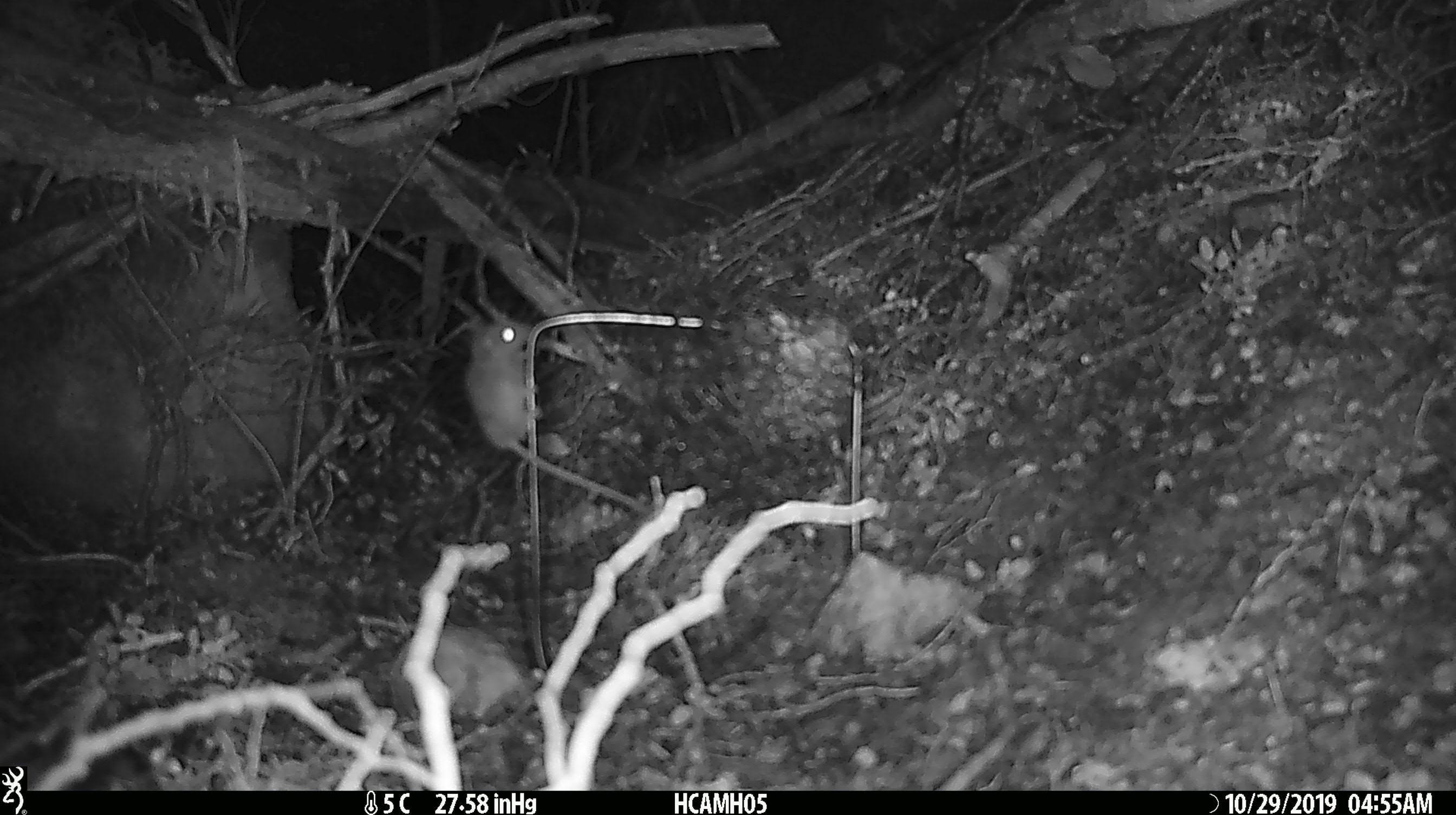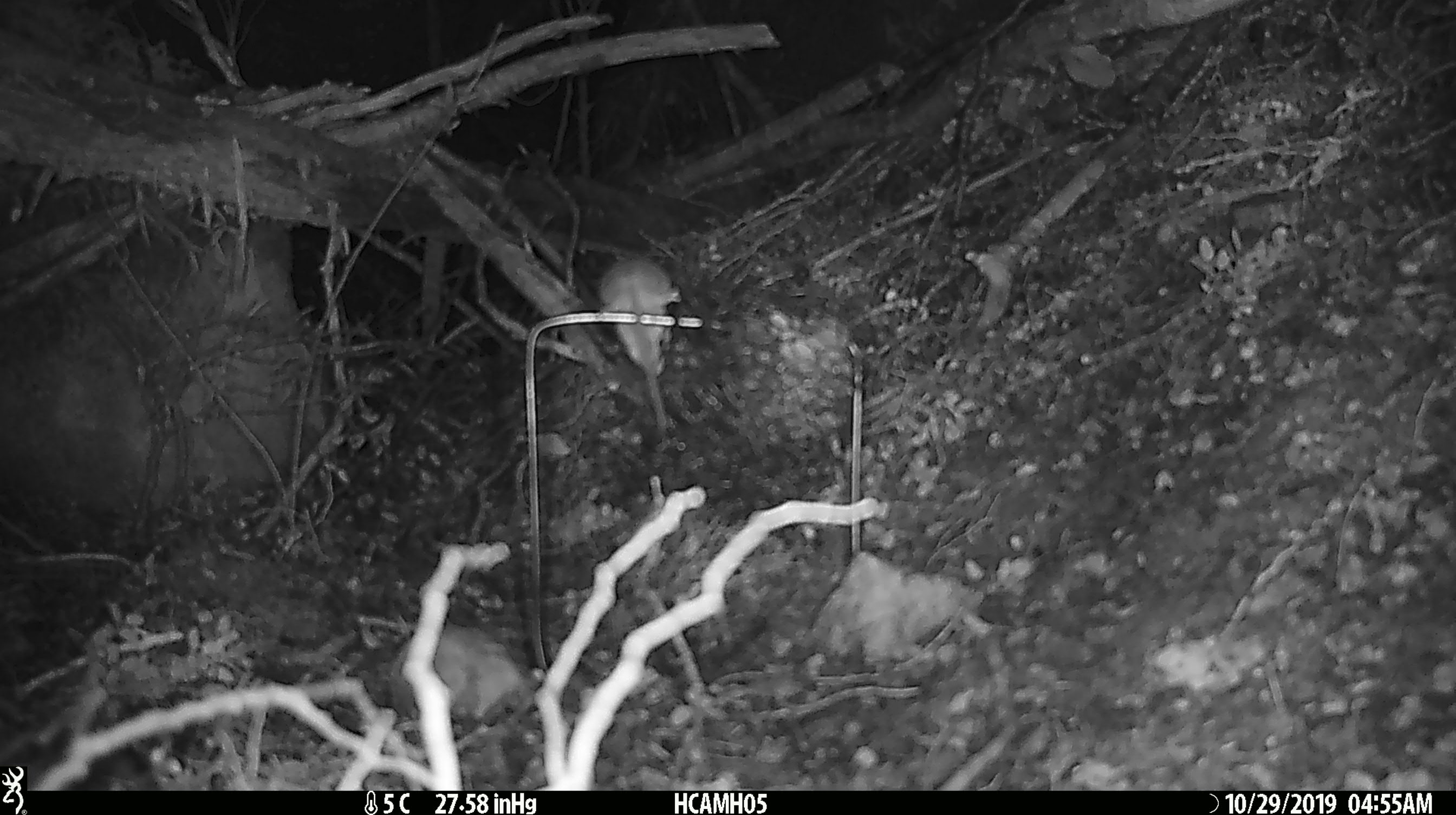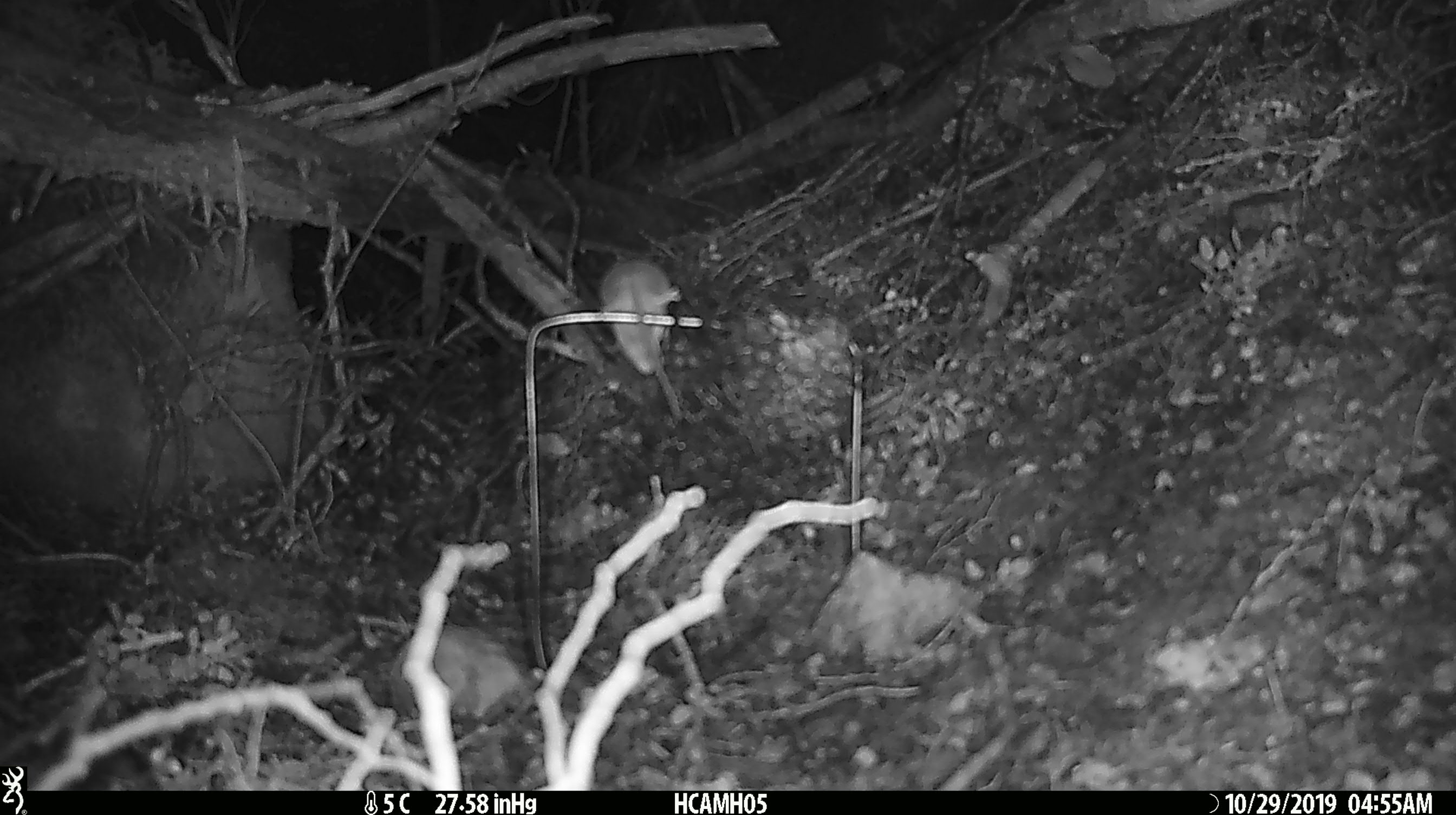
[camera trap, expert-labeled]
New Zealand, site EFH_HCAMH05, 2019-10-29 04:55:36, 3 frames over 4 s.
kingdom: Animalia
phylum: Chordata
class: Mammalia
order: Rodentia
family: Muridae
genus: Mus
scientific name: Mus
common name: mouse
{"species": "mouse (Mus)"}